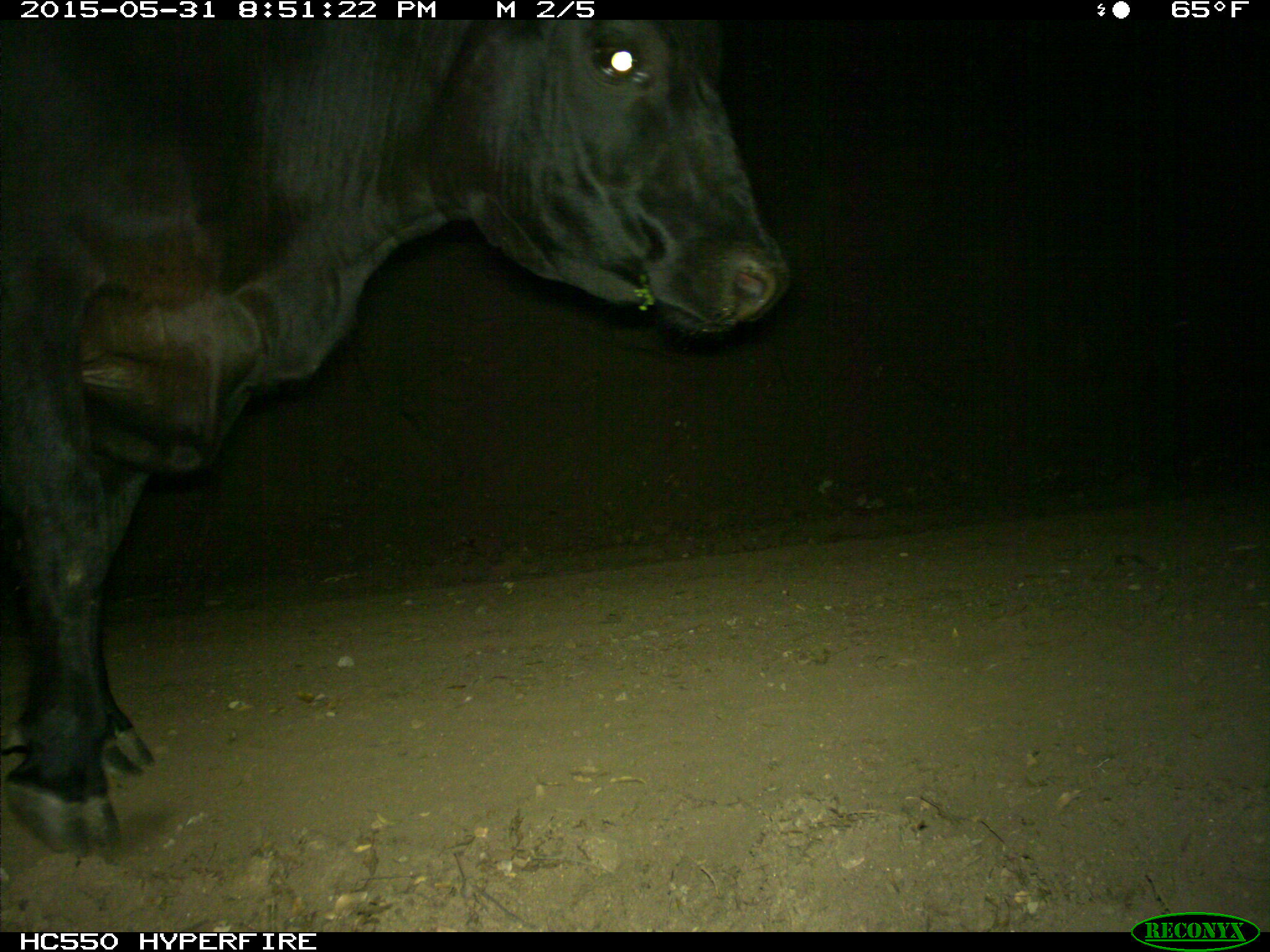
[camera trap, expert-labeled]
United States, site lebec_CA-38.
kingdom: Animalia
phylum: Chordata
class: Mammalia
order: Artiodactyla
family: Bovidae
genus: Bos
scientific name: Bos taurus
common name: domestic cow